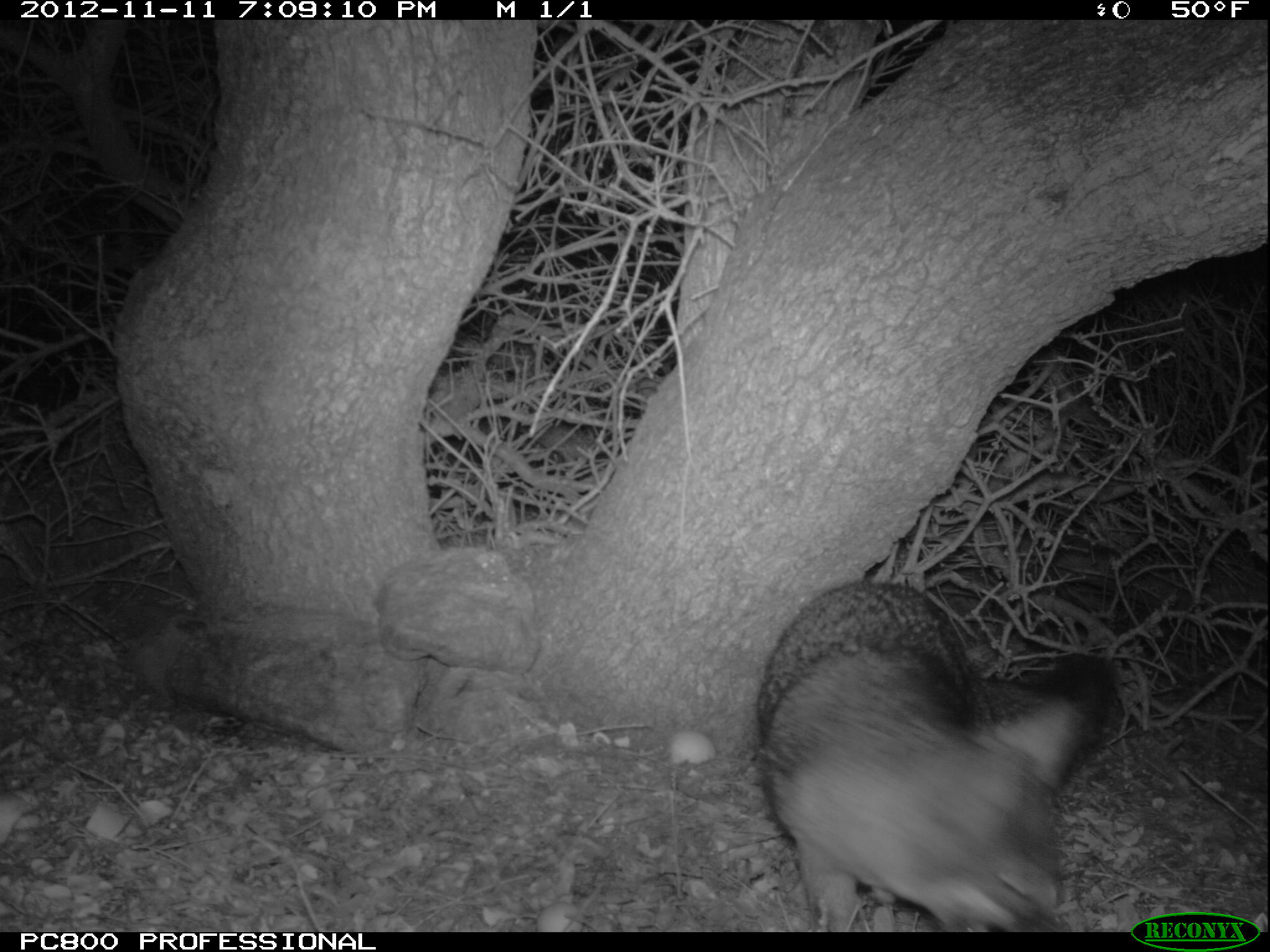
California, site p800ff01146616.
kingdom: Animalia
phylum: Chordata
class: Mammalia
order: Carnivora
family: Canidae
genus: Urocyon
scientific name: Urocyon littoralis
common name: island fox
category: fox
Fox (island fox) (Urocyon littoralis).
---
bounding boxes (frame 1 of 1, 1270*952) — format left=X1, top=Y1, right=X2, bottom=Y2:
fox: left=760, top=580, right=1114, bottom=932